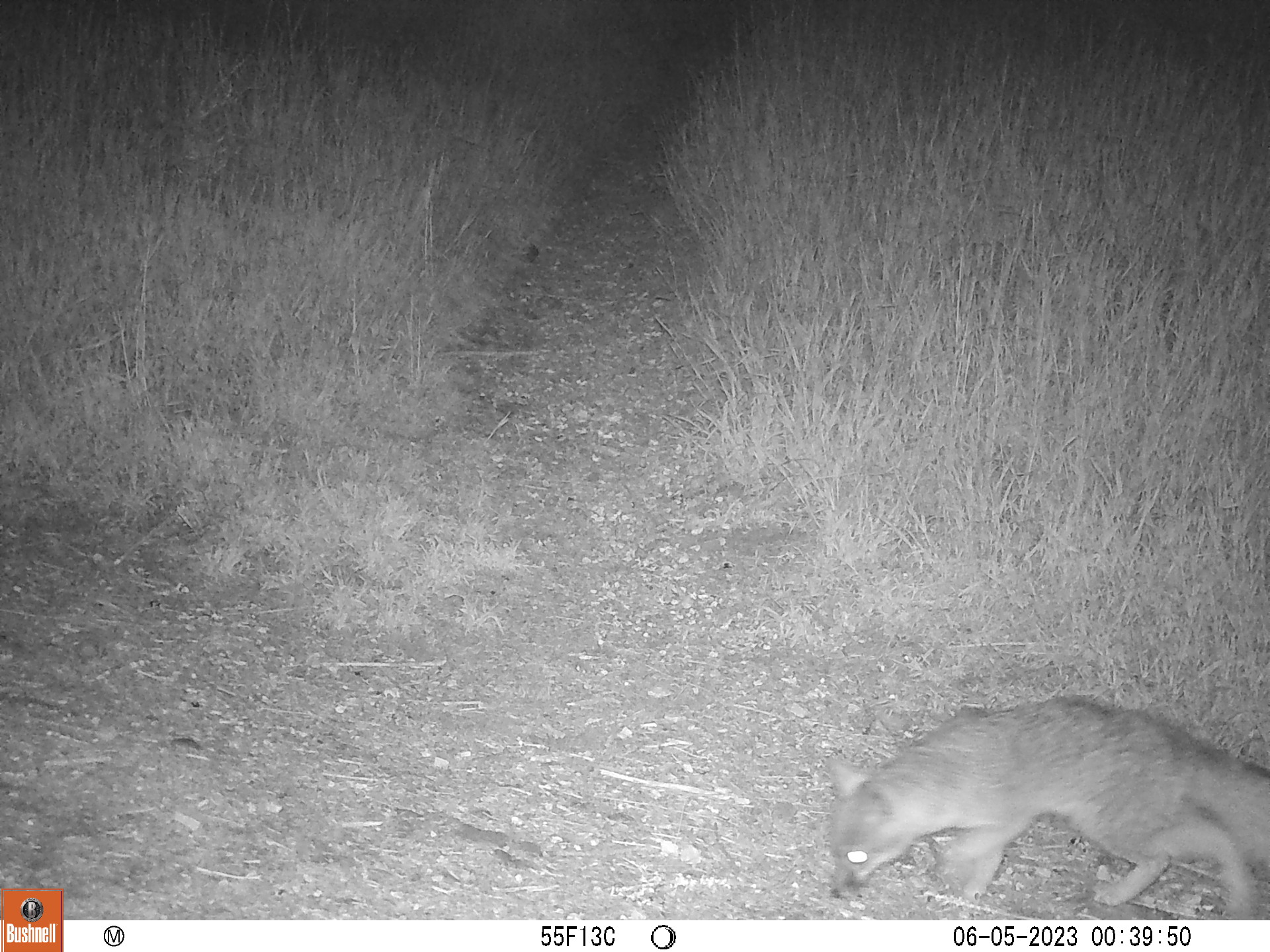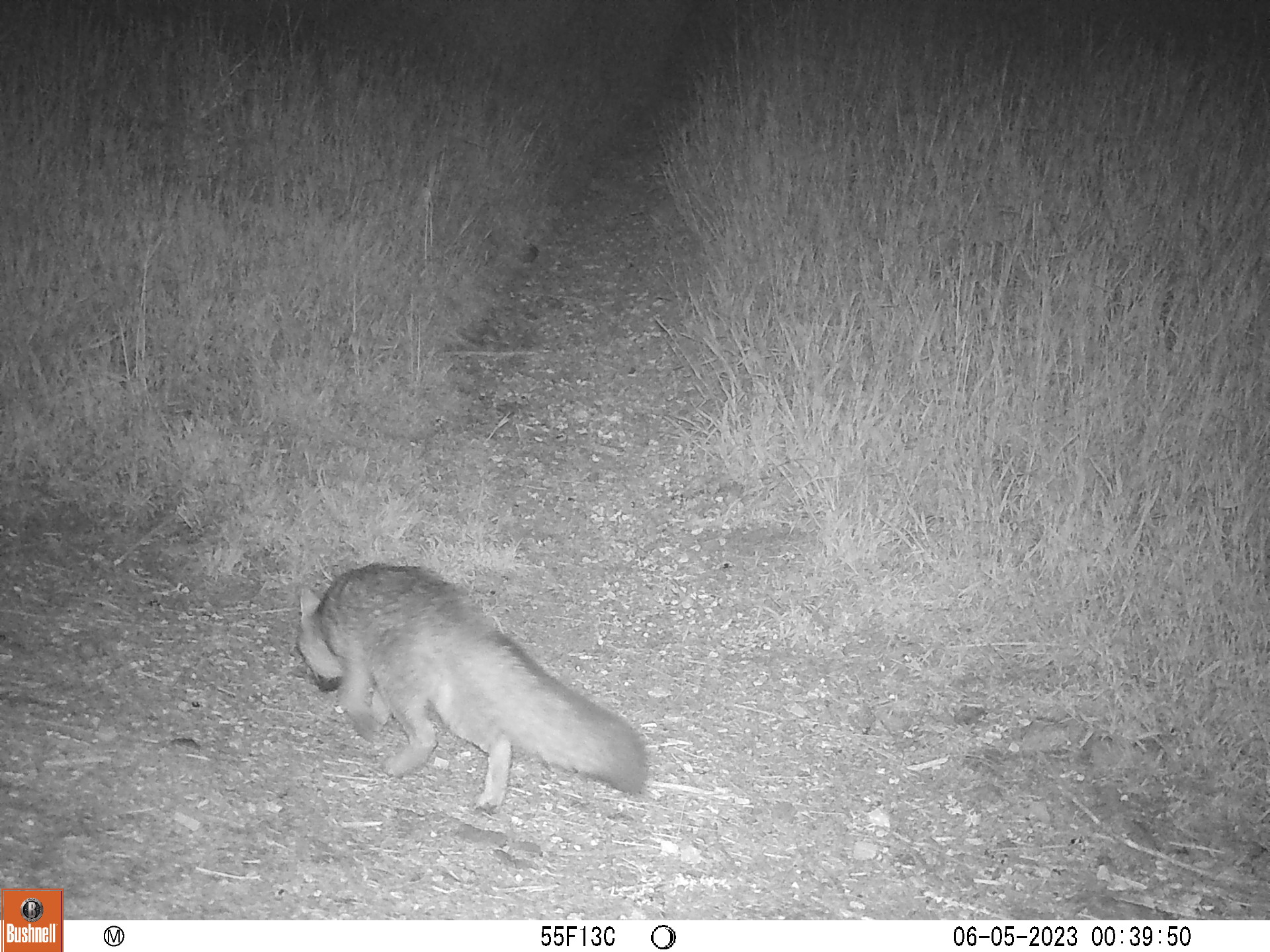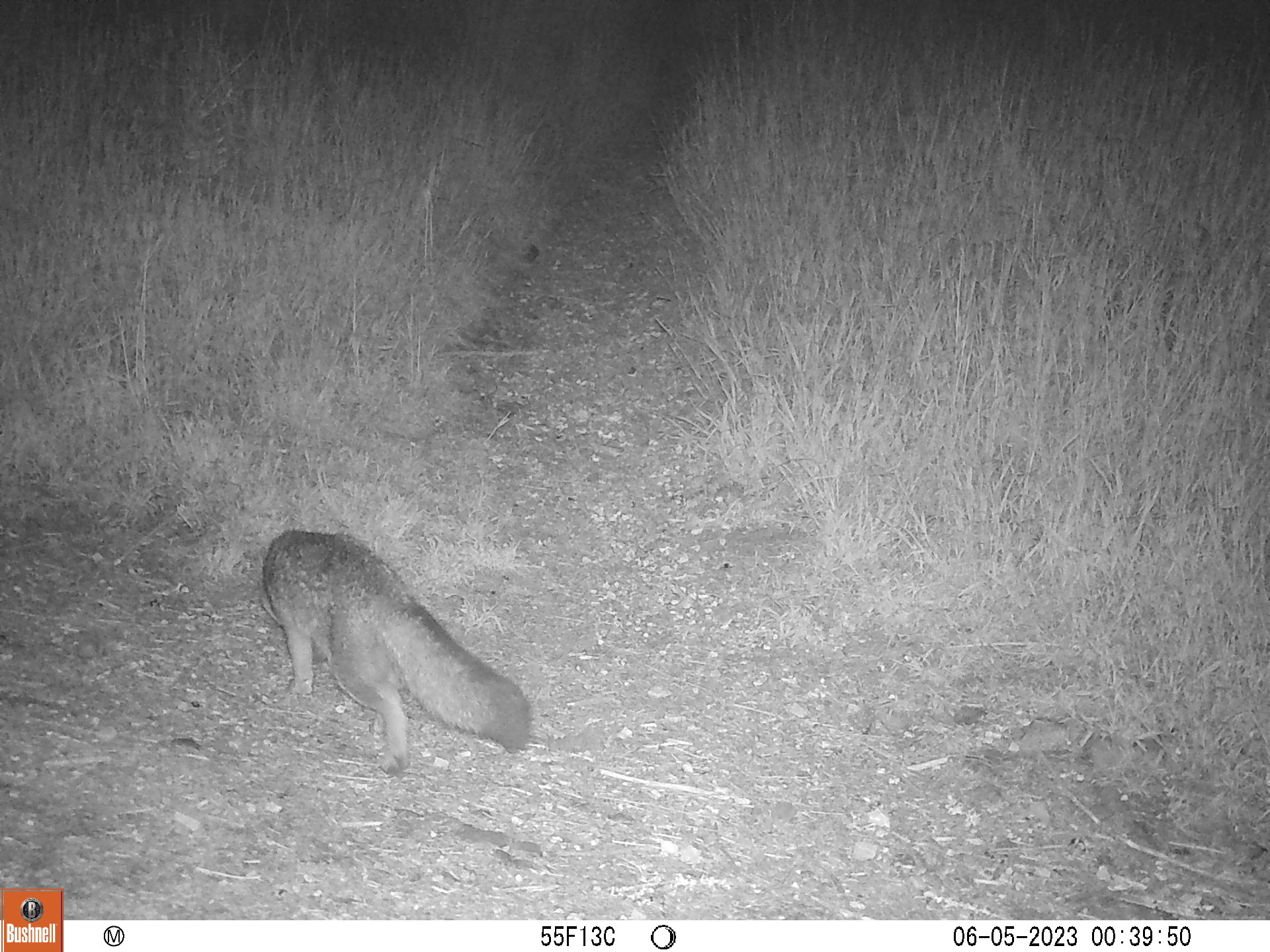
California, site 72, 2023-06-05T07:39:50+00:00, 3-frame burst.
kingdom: Animalia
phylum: Chordata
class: Mammalia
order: Carnivora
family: Canidae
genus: Urocyon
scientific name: Urocyon cinereoargenteus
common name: gray fox